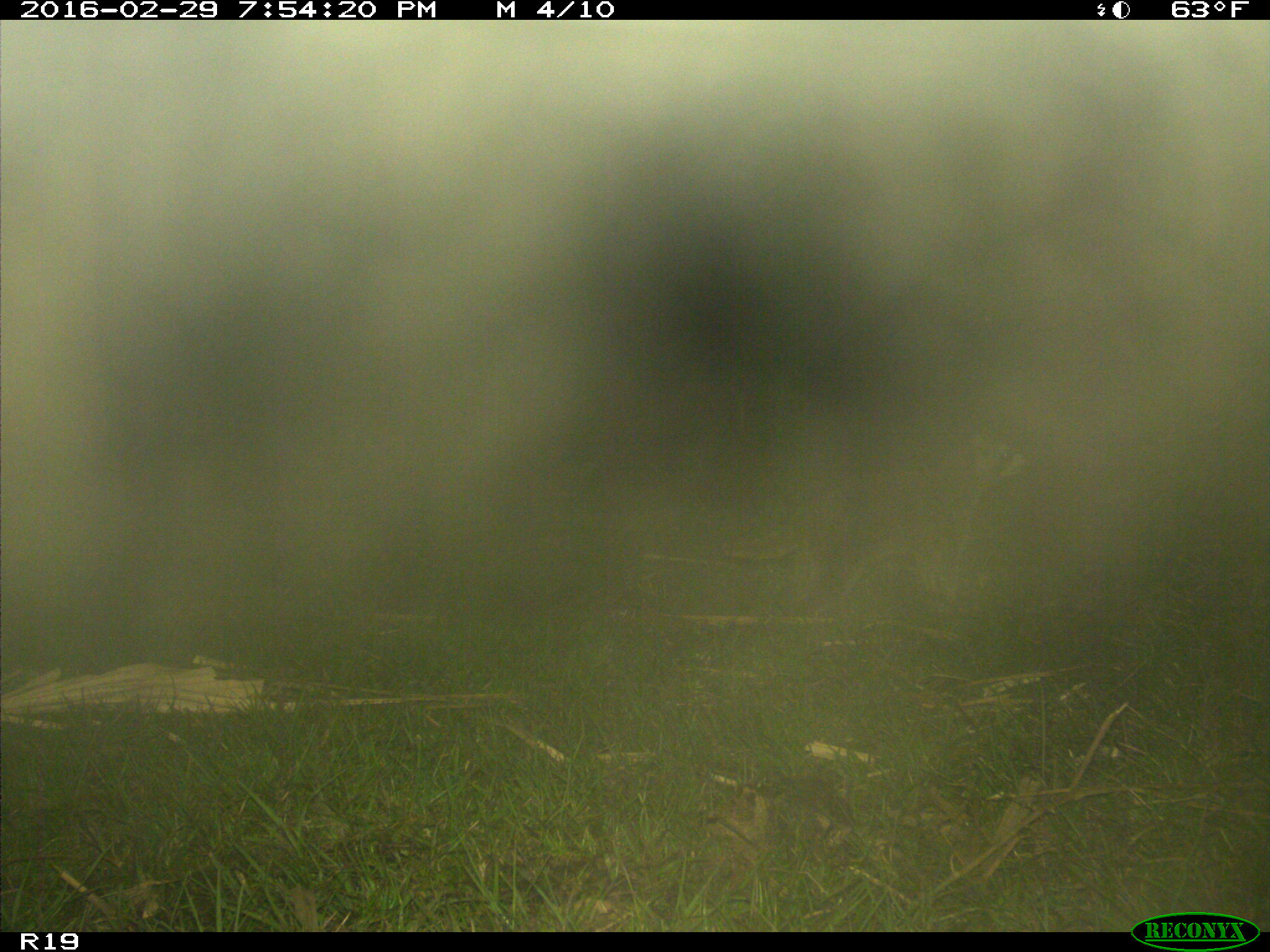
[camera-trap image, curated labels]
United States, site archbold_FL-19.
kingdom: Animalia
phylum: Chordata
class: Mammalia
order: Carnivora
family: Procyonidae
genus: Procyon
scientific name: Procyon lotor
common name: common raccoon